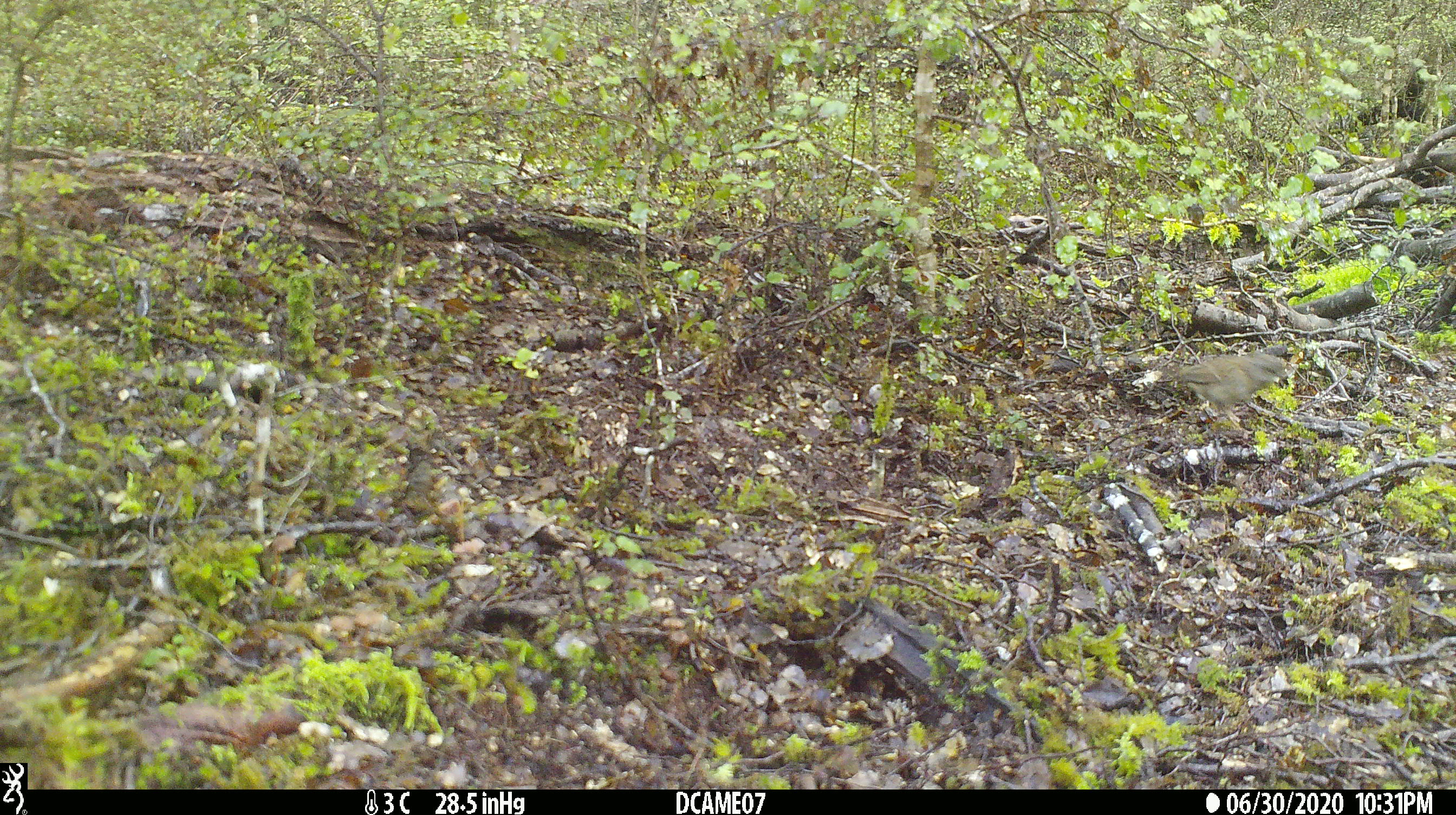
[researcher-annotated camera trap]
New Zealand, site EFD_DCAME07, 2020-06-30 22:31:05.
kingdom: Animalia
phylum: Chordata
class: Aves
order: Passeriformes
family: Prunellidae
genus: Prunella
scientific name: Prunella modularis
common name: dunnock